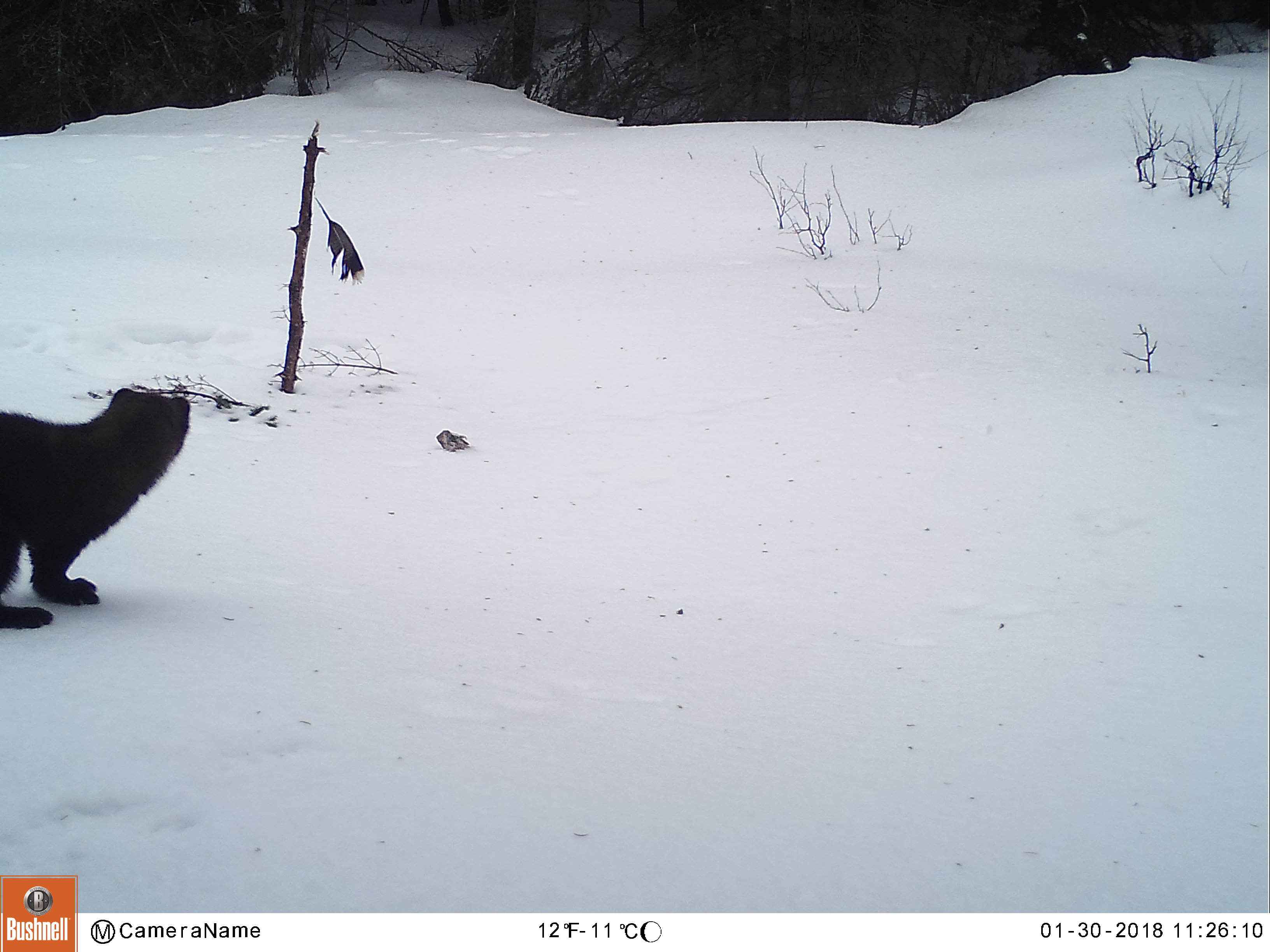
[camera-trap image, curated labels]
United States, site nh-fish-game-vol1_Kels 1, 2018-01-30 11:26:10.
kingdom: Animalia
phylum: Chordata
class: Mammalia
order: Carnivora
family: Mustelidae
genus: Pekania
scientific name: Pekania pennanti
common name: fisher